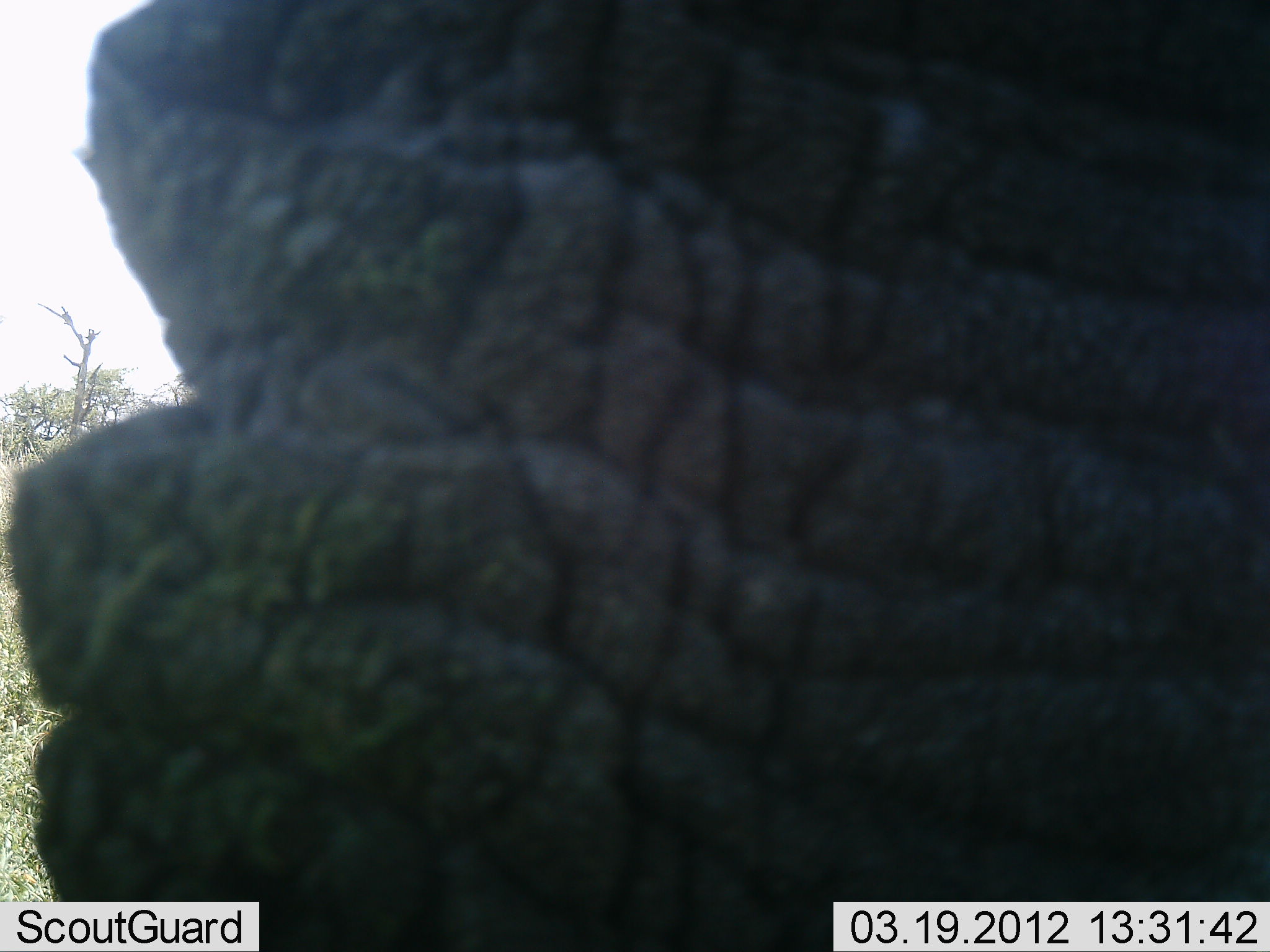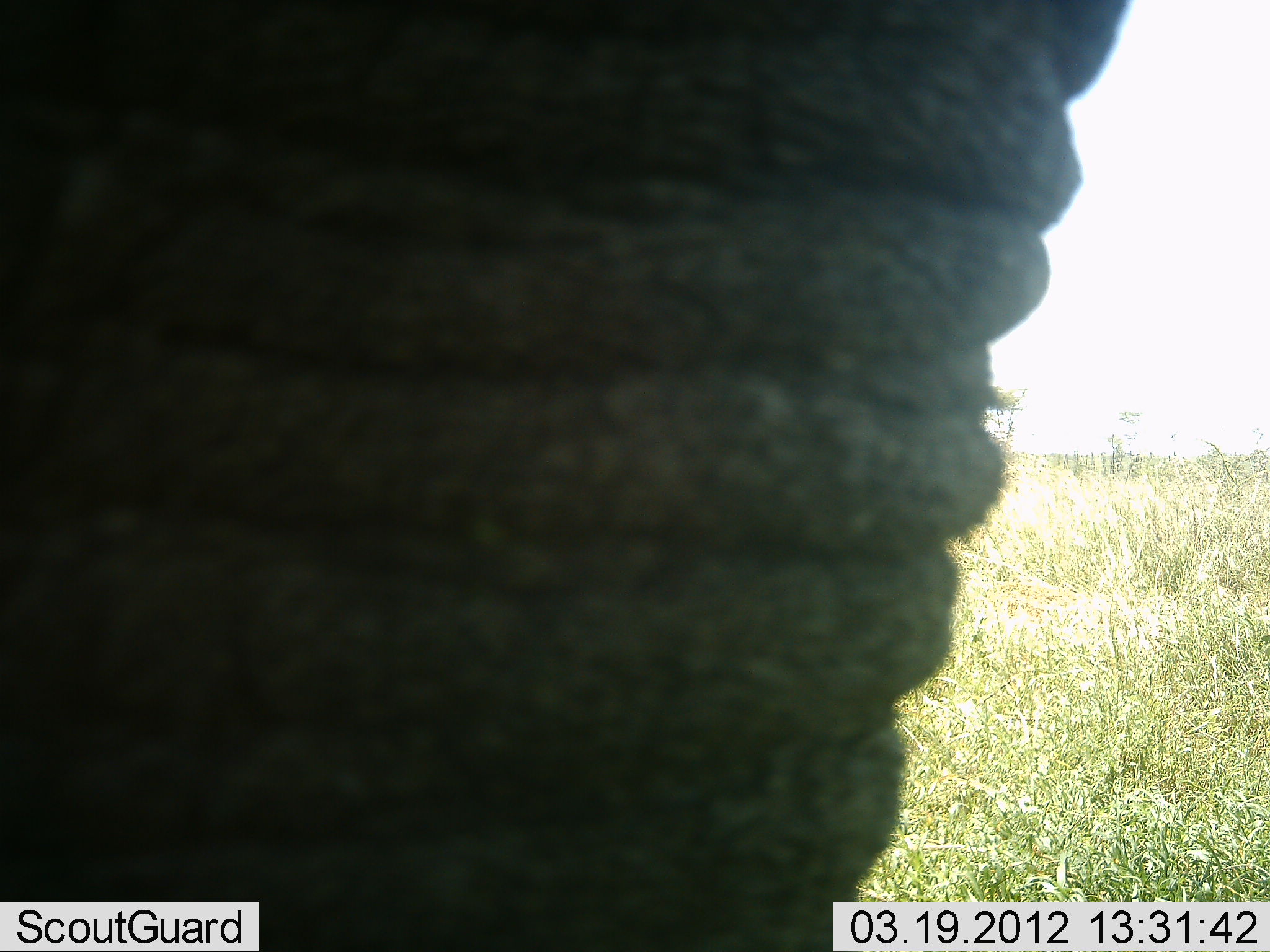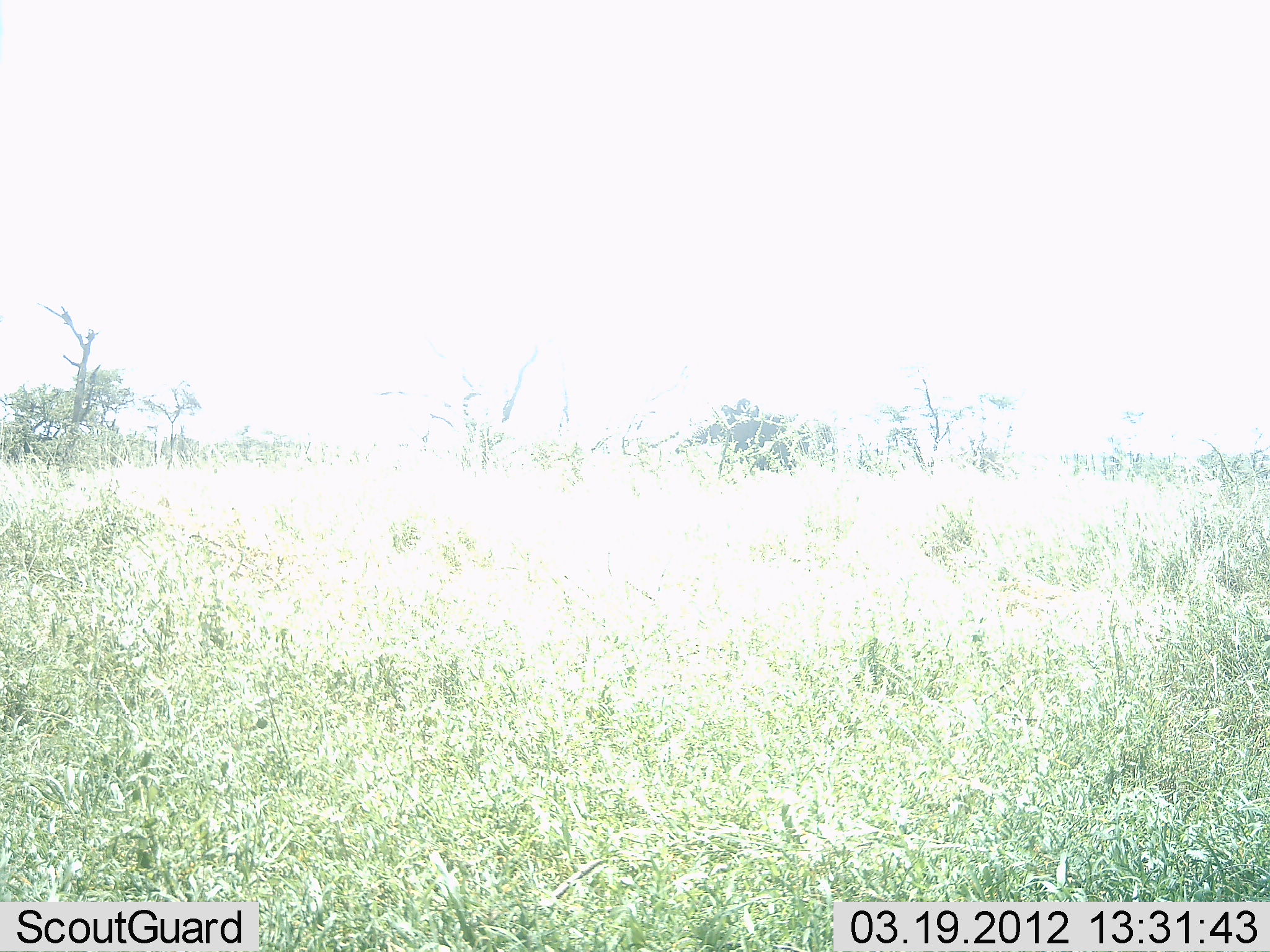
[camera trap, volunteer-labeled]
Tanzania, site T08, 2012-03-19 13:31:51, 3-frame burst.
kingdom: Animalia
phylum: Chordata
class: Mammalia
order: Proboscidea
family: Elephantidae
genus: Loxodonta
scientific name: Loxodonta africana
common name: african bush elephant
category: elephant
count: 1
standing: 52%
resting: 0%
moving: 48%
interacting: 5%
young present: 0%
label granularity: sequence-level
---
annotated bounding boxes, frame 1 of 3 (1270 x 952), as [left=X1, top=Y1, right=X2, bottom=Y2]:
animal: [left=7, top=0, right=1268, bottom=951]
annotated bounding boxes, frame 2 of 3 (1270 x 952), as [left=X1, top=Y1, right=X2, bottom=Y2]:
animal: [left=0, top=0, right=1132, bottom=950]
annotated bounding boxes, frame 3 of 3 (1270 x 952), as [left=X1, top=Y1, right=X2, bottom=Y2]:
animal: [left=675, top=398, right=834, bottom=489]